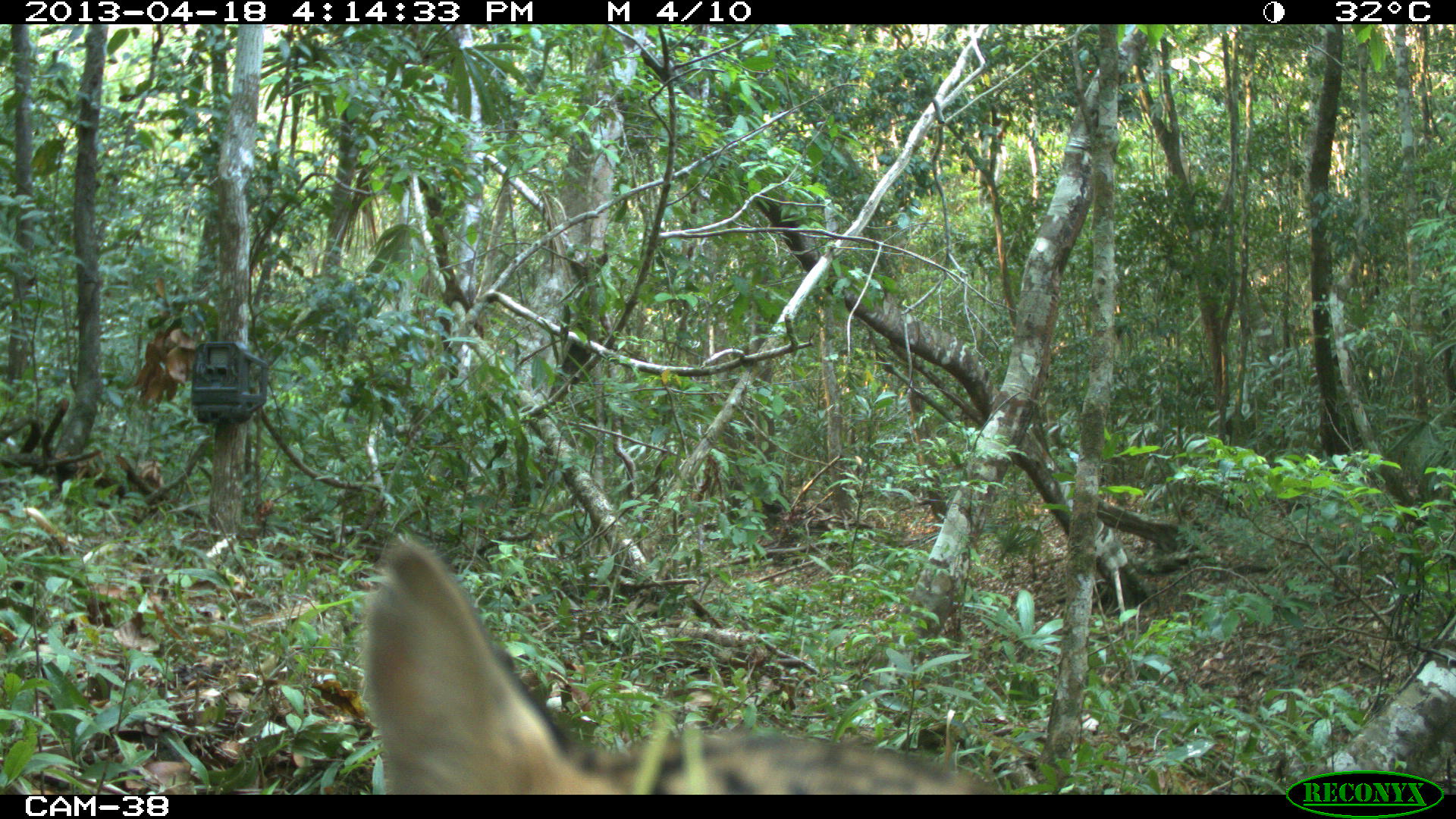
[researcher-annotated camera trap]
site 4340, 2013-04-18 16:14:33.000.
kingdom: Animalia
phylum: Chordata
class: Mammalia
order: Carnivora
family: Felidae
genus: Leopardus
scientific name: Leopardus pardalis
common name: ocelot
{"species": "Leopardus pardalis (ocelot)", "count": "1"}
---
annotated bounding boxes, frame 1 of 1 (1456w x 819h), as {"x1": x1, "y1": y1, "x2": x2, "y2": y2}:
leopardus pardalis: {"x1": 360, "y1": 539, "x2": 999, "y2": 794}